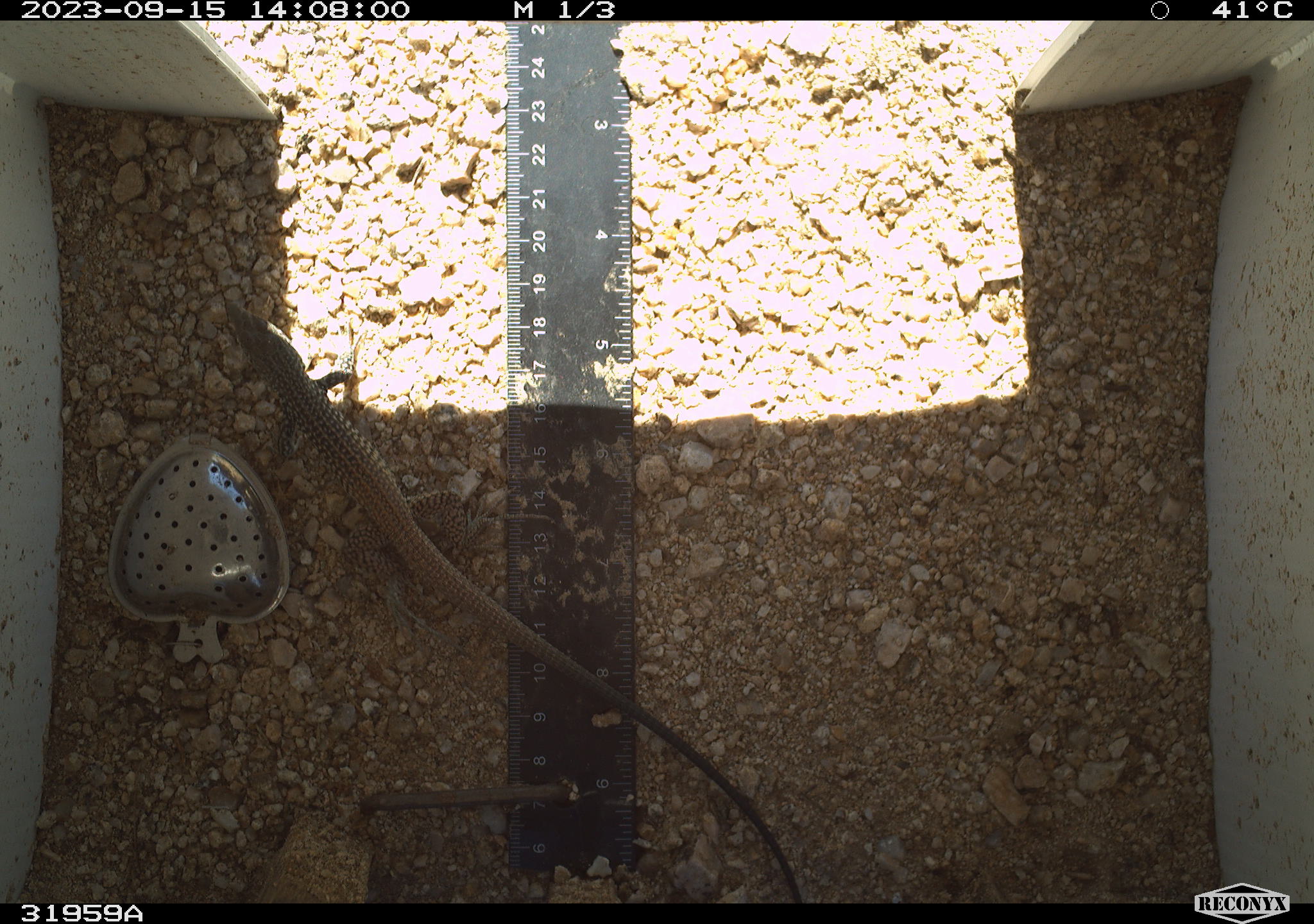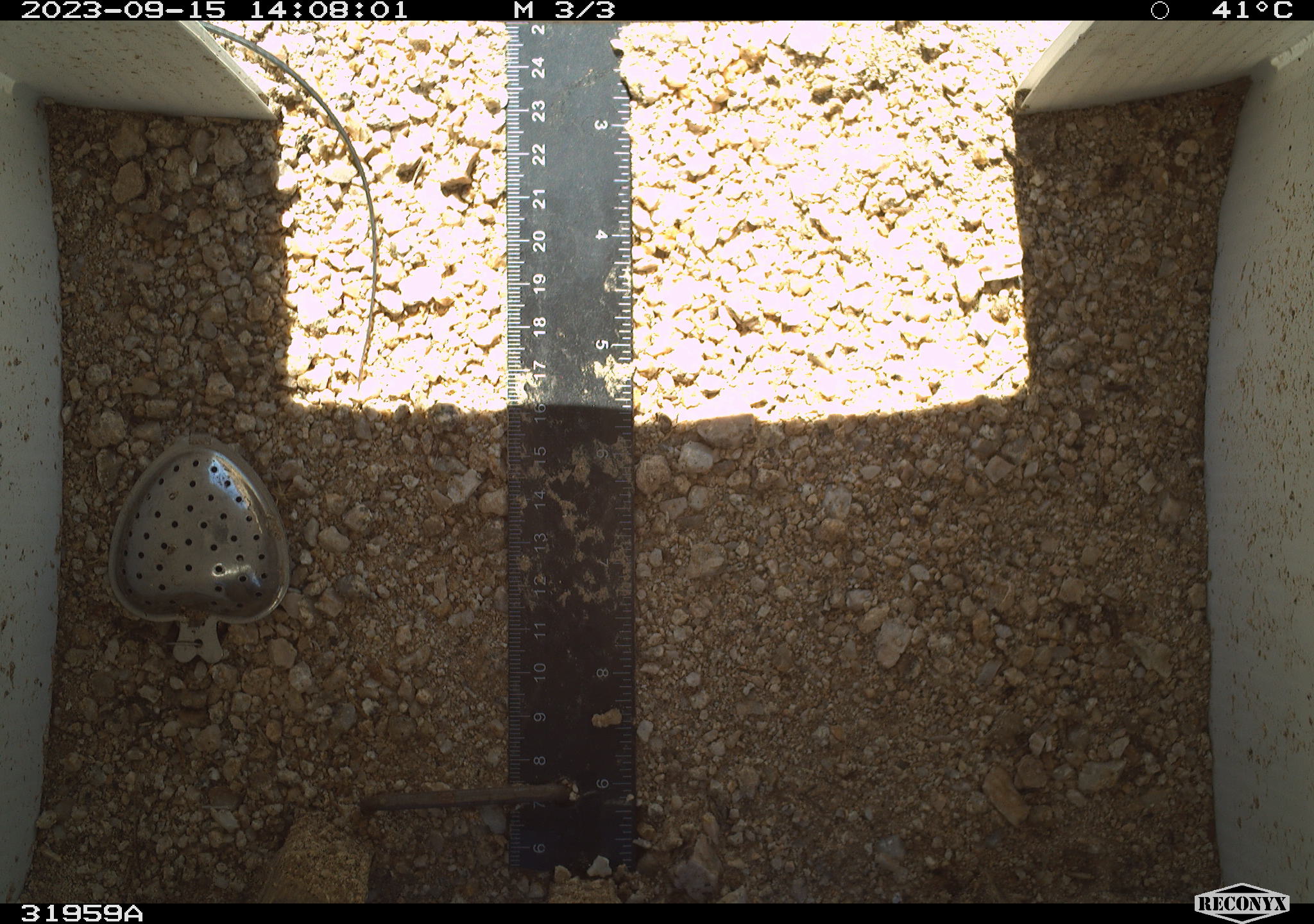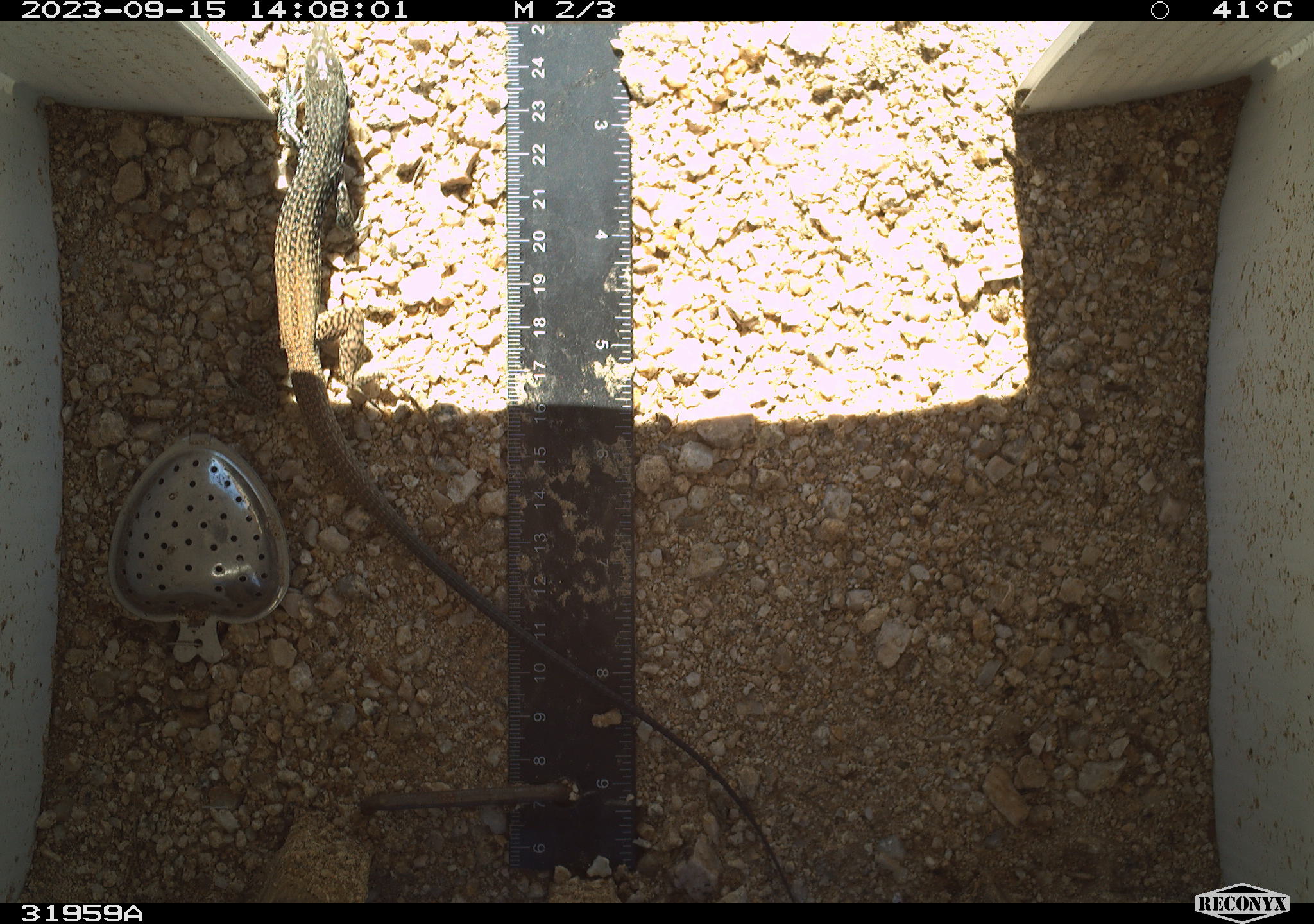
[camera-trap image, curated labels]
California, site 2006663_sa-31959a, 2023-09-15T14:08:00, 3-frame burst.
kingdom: Animalia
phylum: Chordata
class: Reptilia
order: Squamata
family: Teiidae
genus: Aspidoscelis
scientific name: Aspidoscelis tigris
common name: western whiptail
Western whiptail (Aspidoscelis tigris).